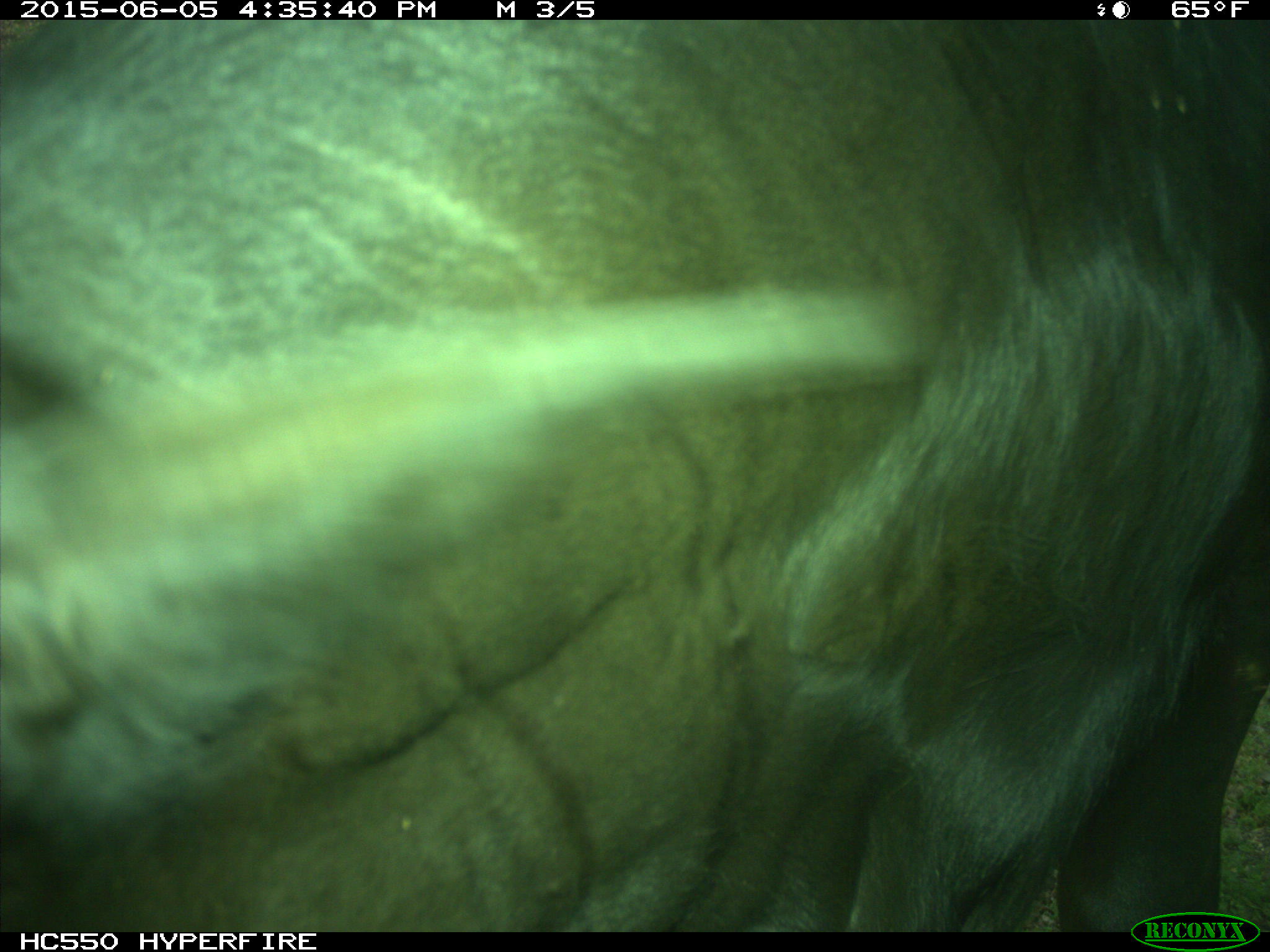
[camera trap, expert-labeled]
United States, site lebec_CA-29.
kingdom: Animalia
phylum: Chordata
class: Mammalia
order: Artiodactyla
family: Bovidae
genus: Bos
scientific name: Bos taurus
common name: domestic cow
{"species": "Bos taurus (domestic cow)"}